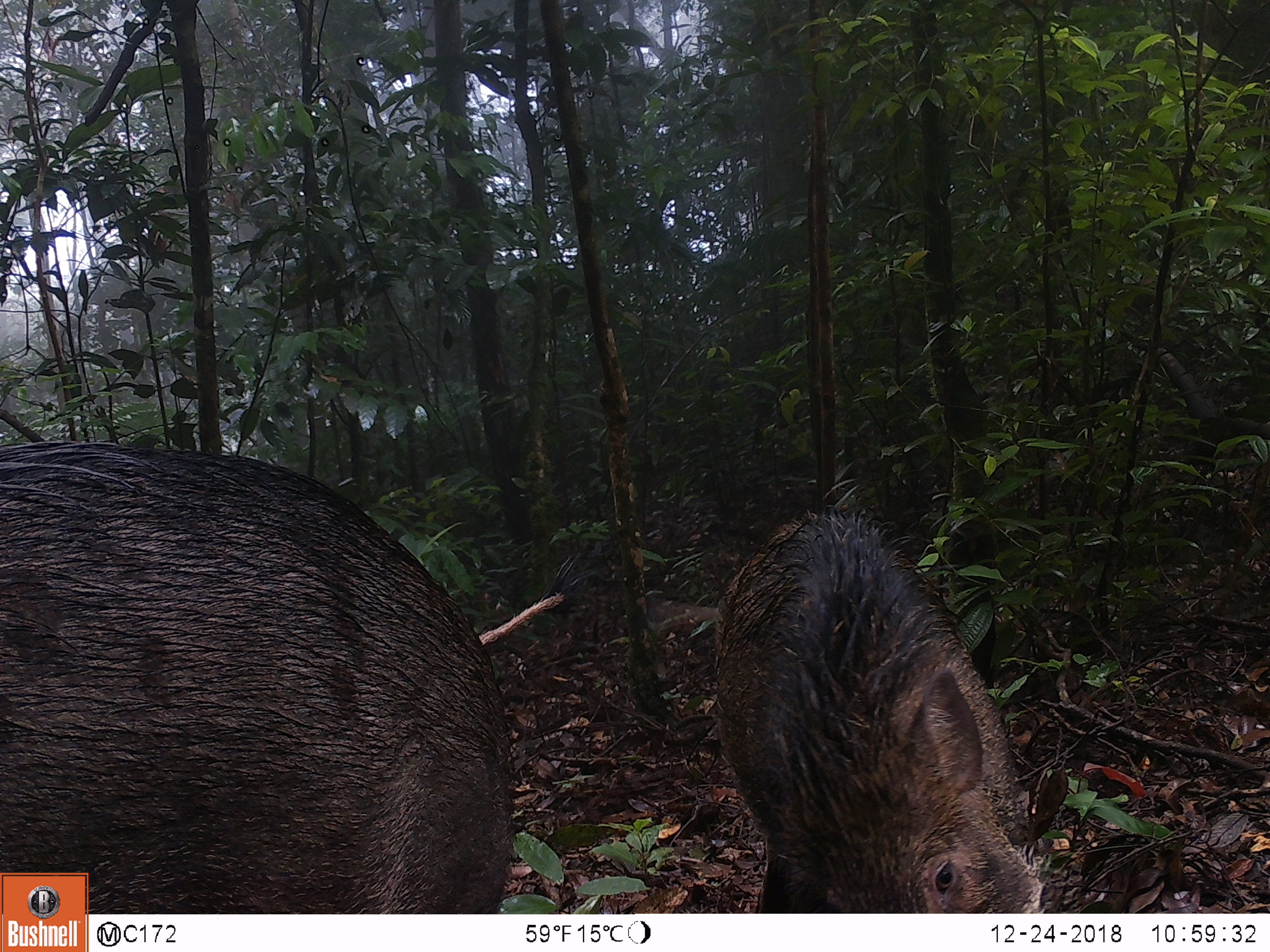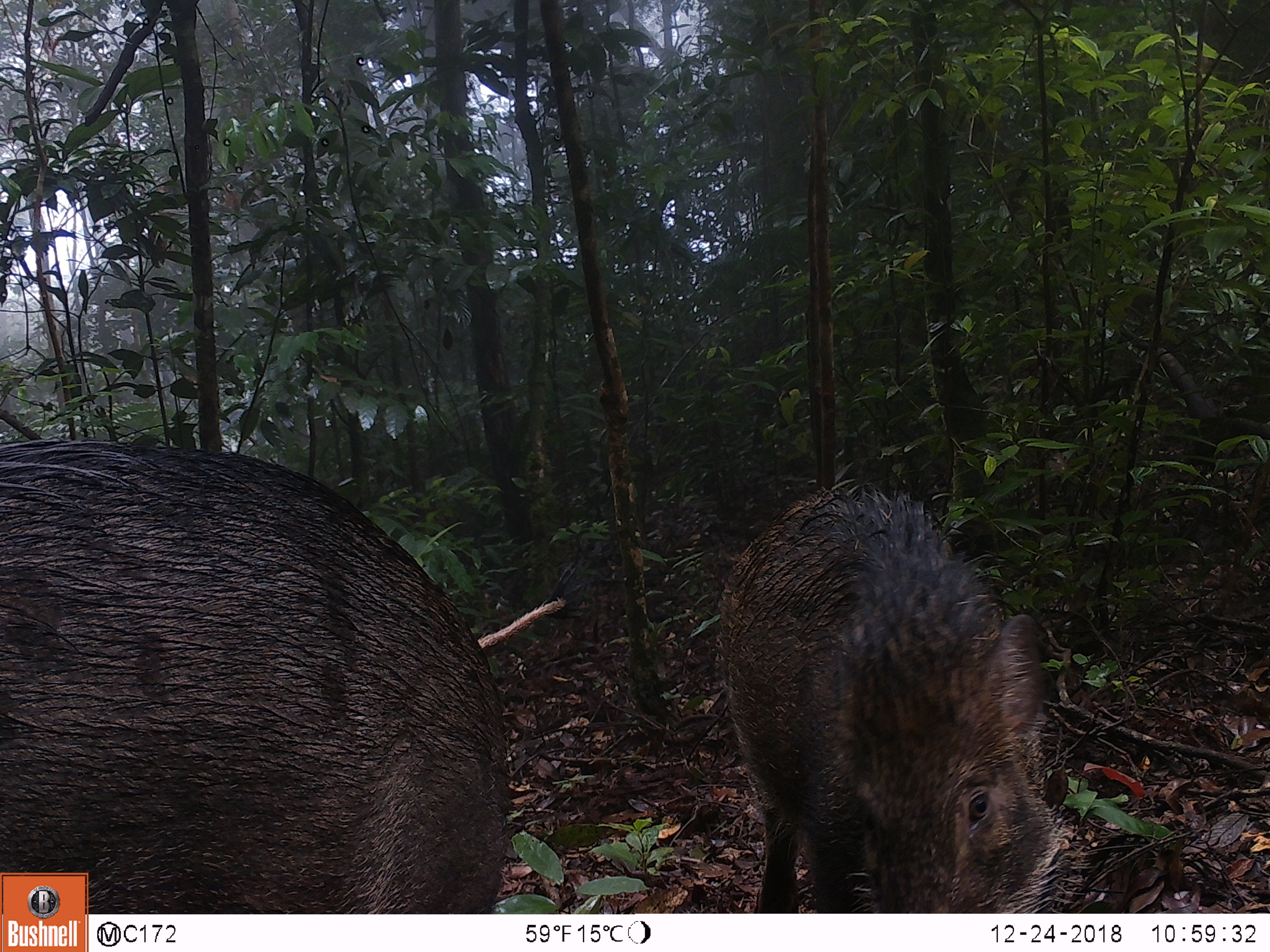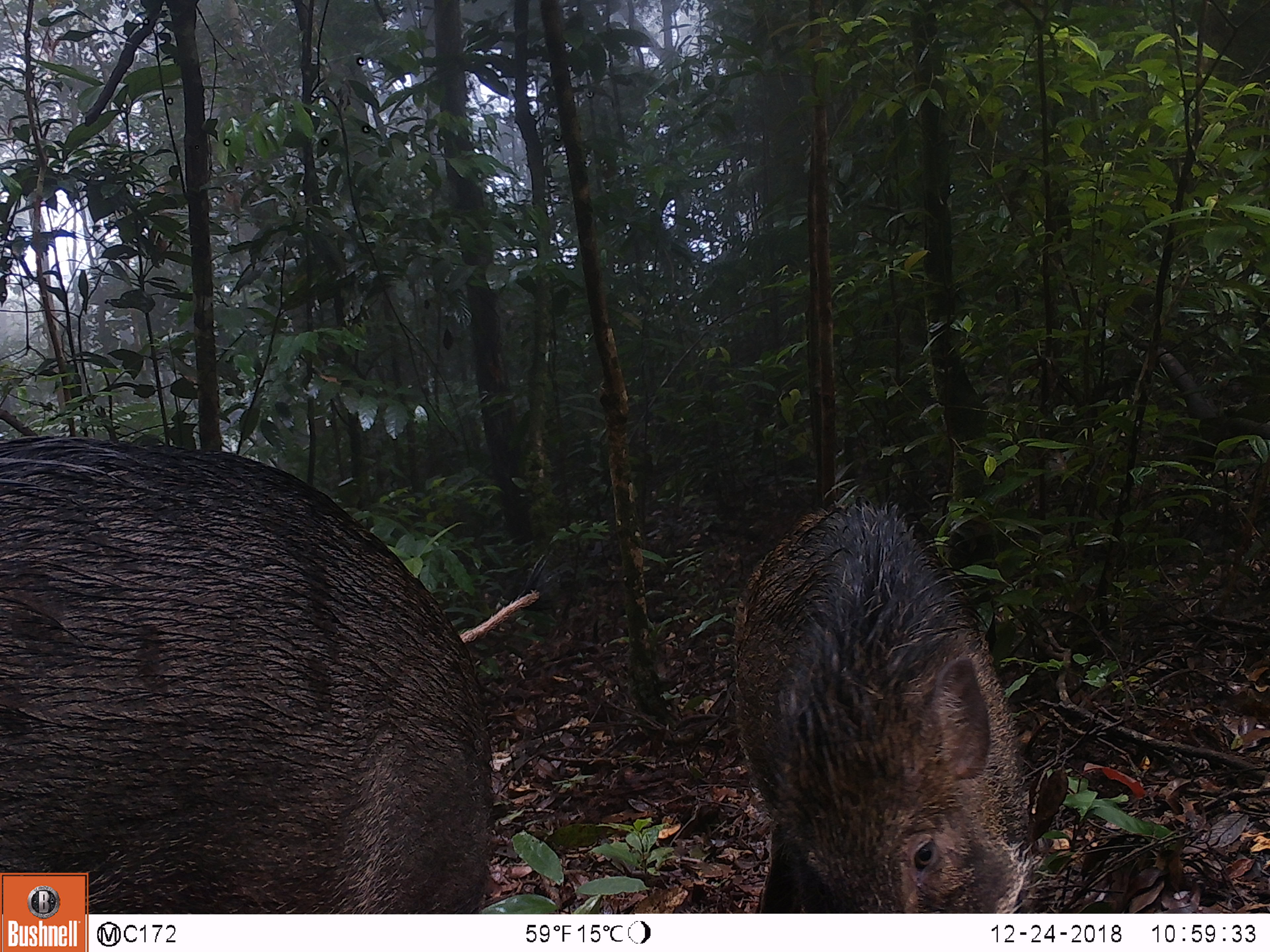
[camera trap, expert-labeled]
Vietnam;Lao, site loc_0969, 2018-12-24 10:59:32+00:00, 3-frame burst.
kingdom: Animalia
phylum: Chordata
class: Mammalia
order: Artiodactyla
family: Suidae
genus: Sus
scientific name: Sus scrofa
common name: eurasian wild pig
Eurasian wild pig (Sus scrofa). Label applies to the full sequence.